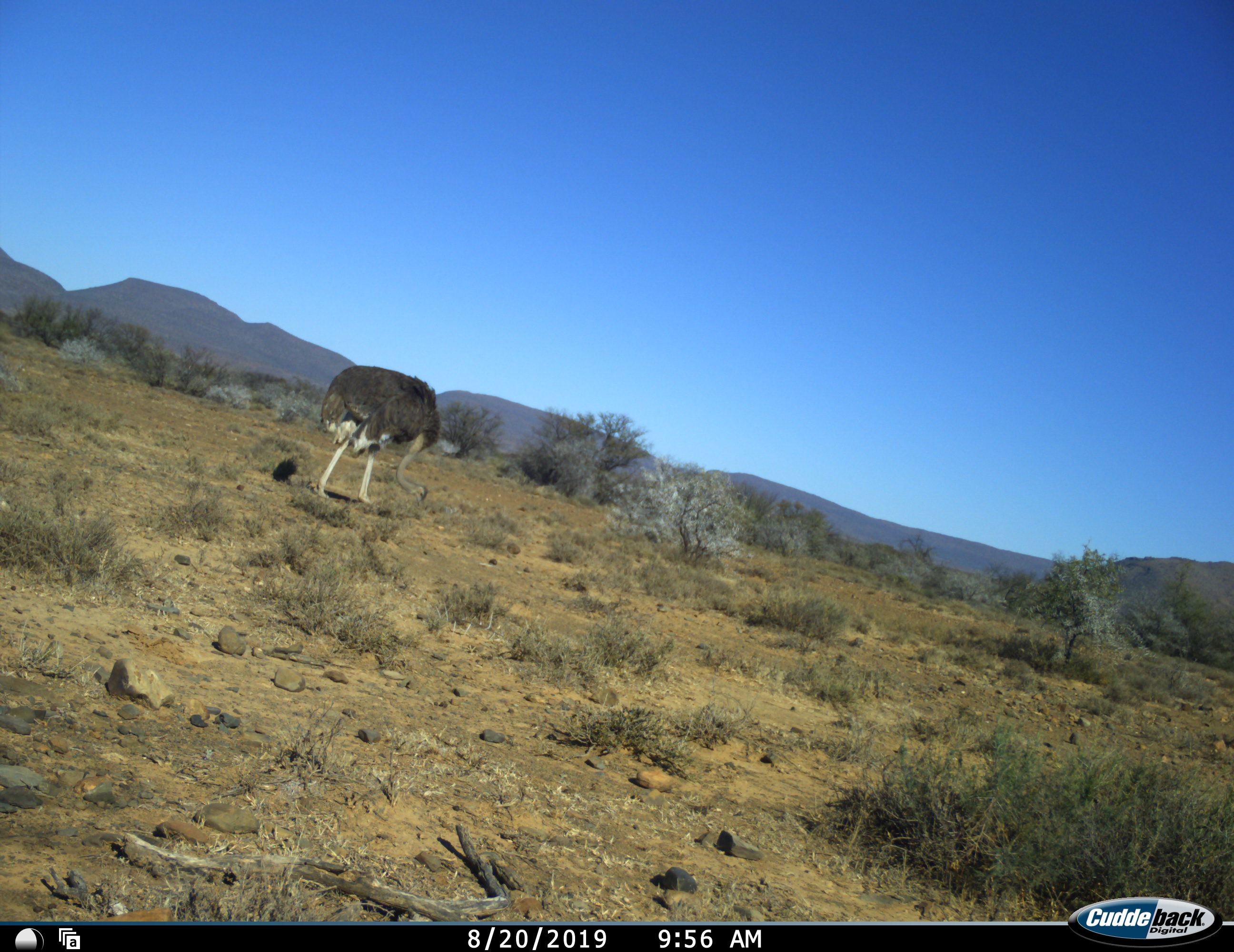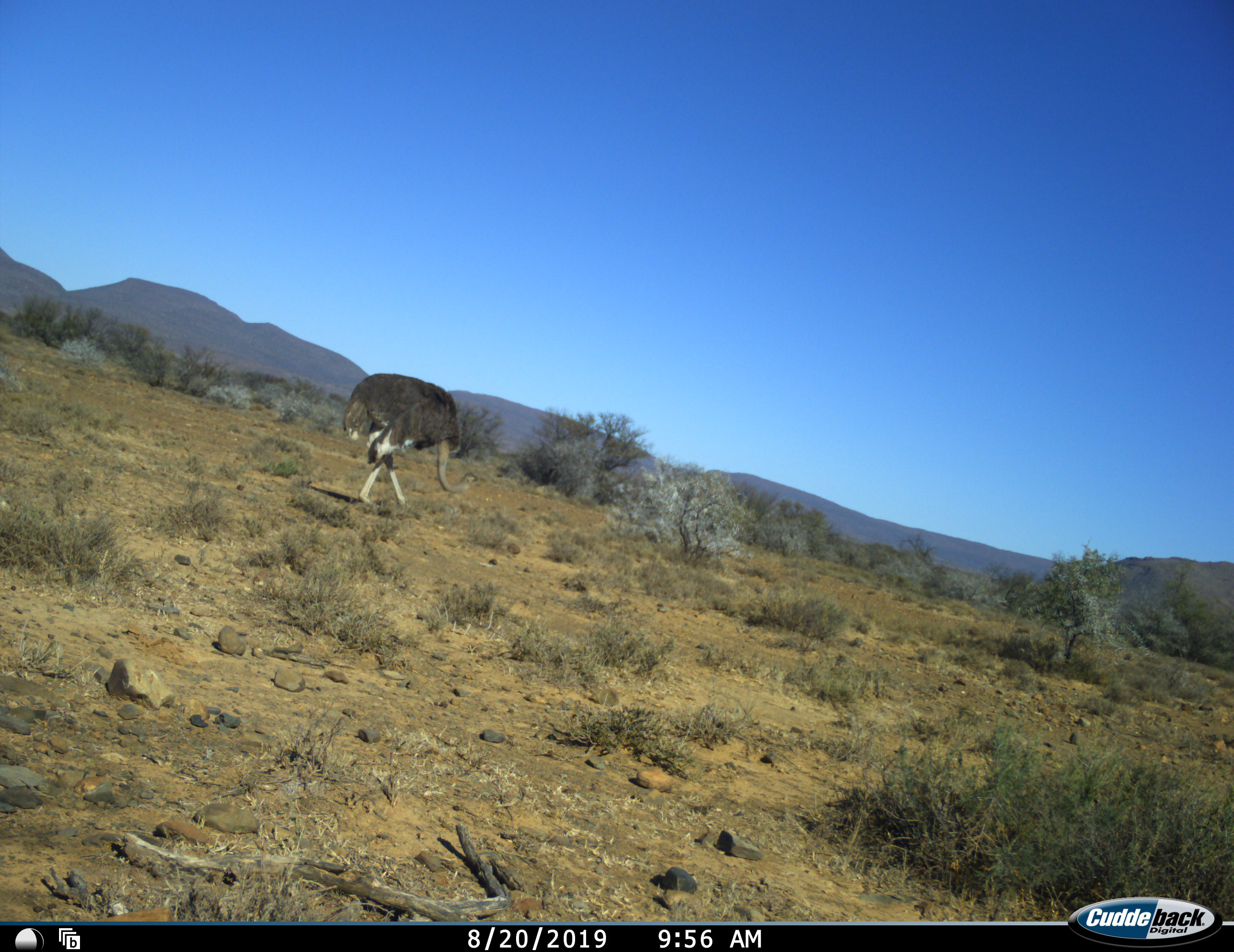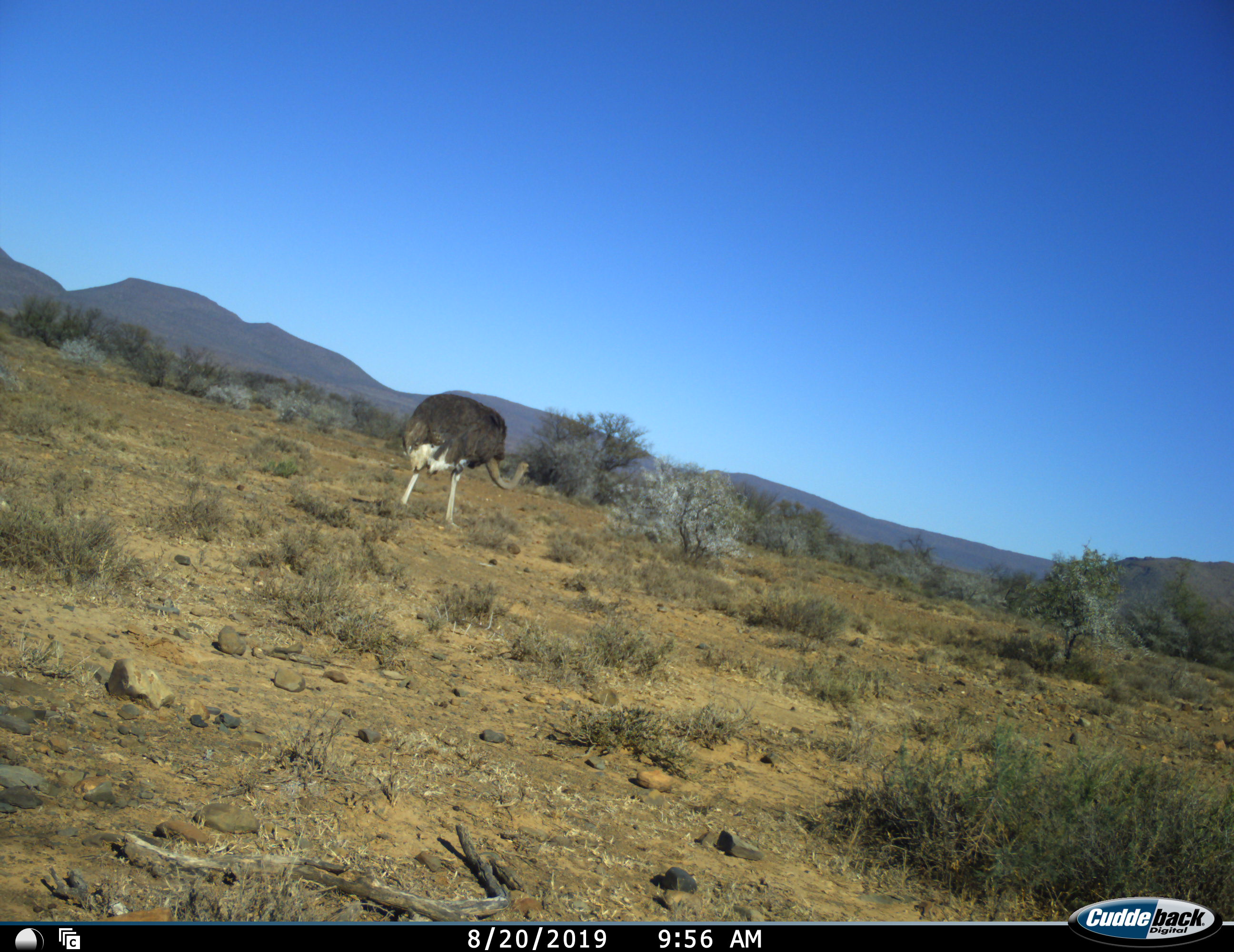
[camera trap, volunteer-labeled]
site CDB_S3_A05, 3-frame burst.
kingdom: Animalia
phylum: Chordata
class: Aves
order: Struthioniformes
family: Struthionidae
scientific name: Struthionidae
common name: ostrich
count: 1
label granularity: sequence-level